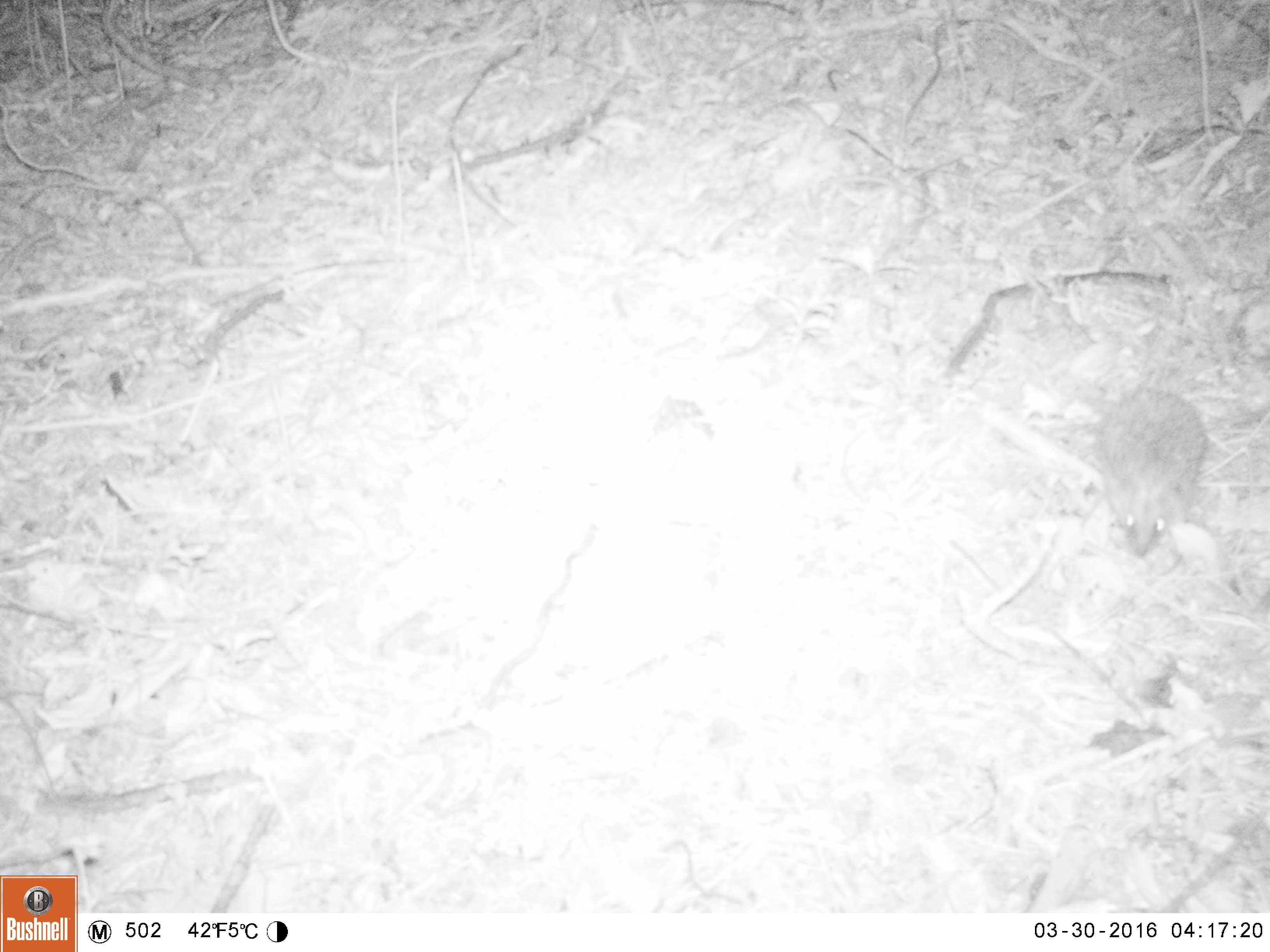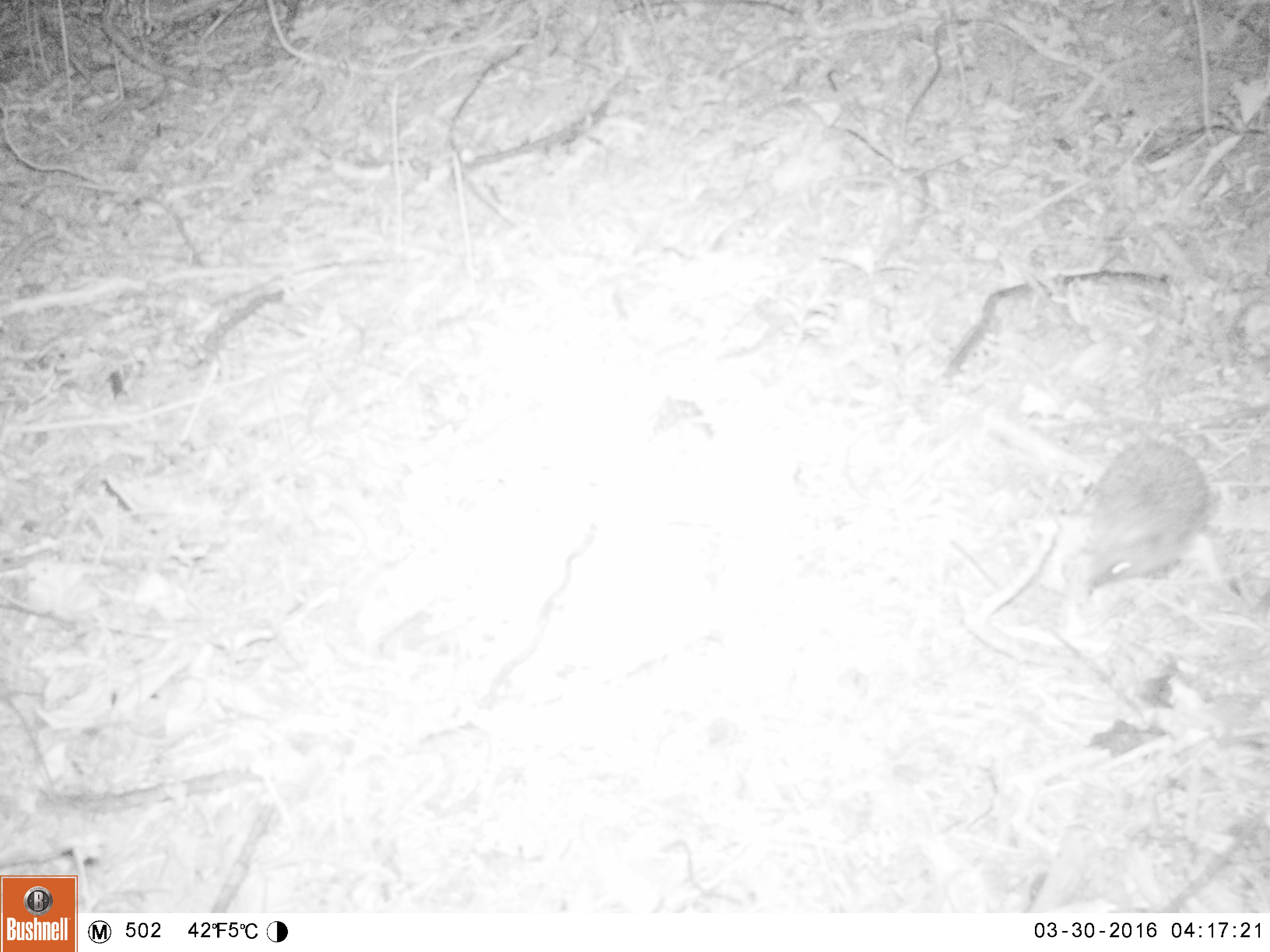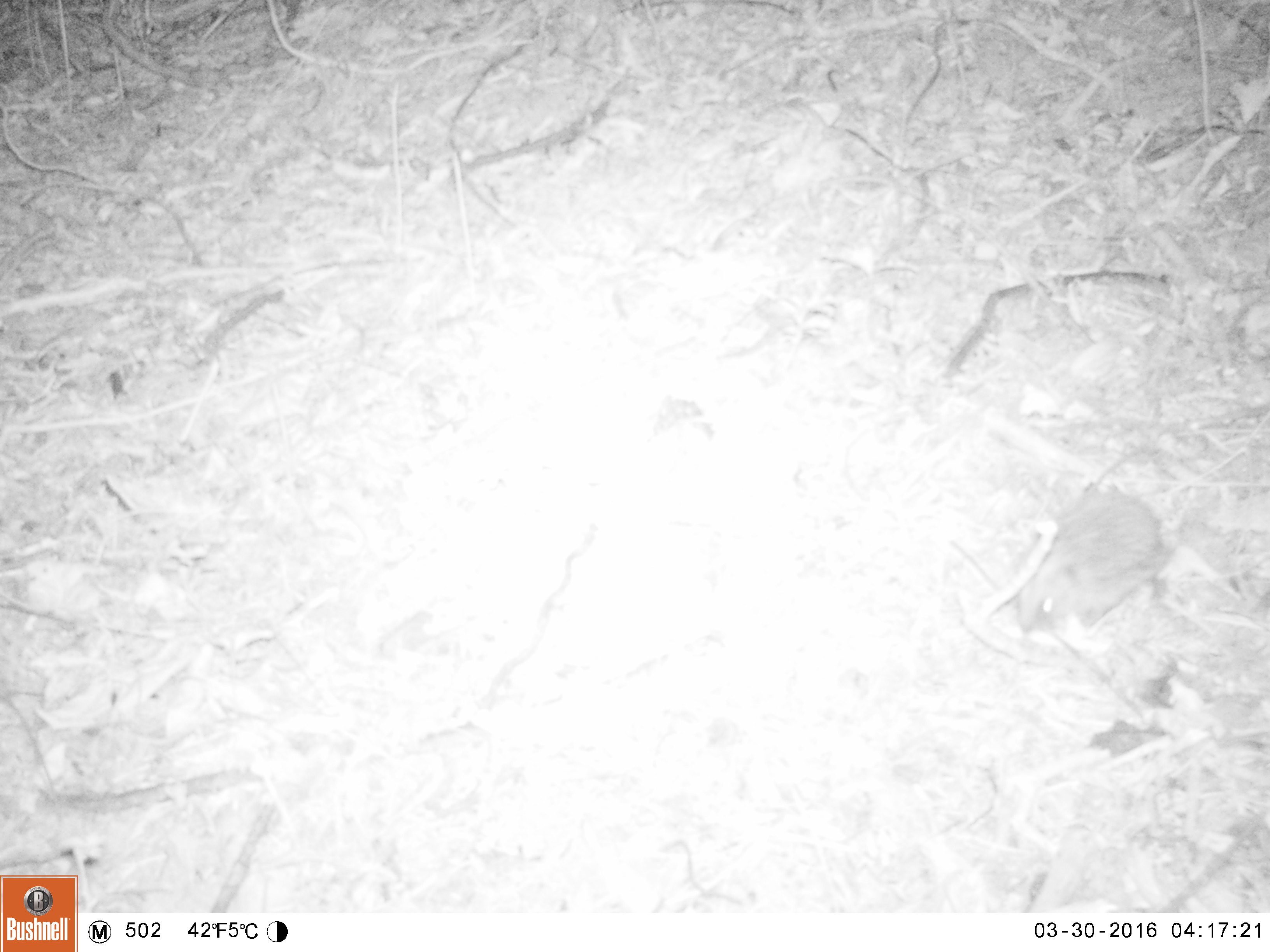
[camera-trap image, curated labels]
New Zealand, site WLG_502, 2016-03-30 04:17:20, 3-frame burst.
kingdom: Animalia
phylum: Chordata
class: Mammalia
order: Eulipotyphla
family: Erinaceidae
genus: Erinaceus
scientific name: Erinaceus europaeus europaeus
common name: european hedgehog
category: hedgehog